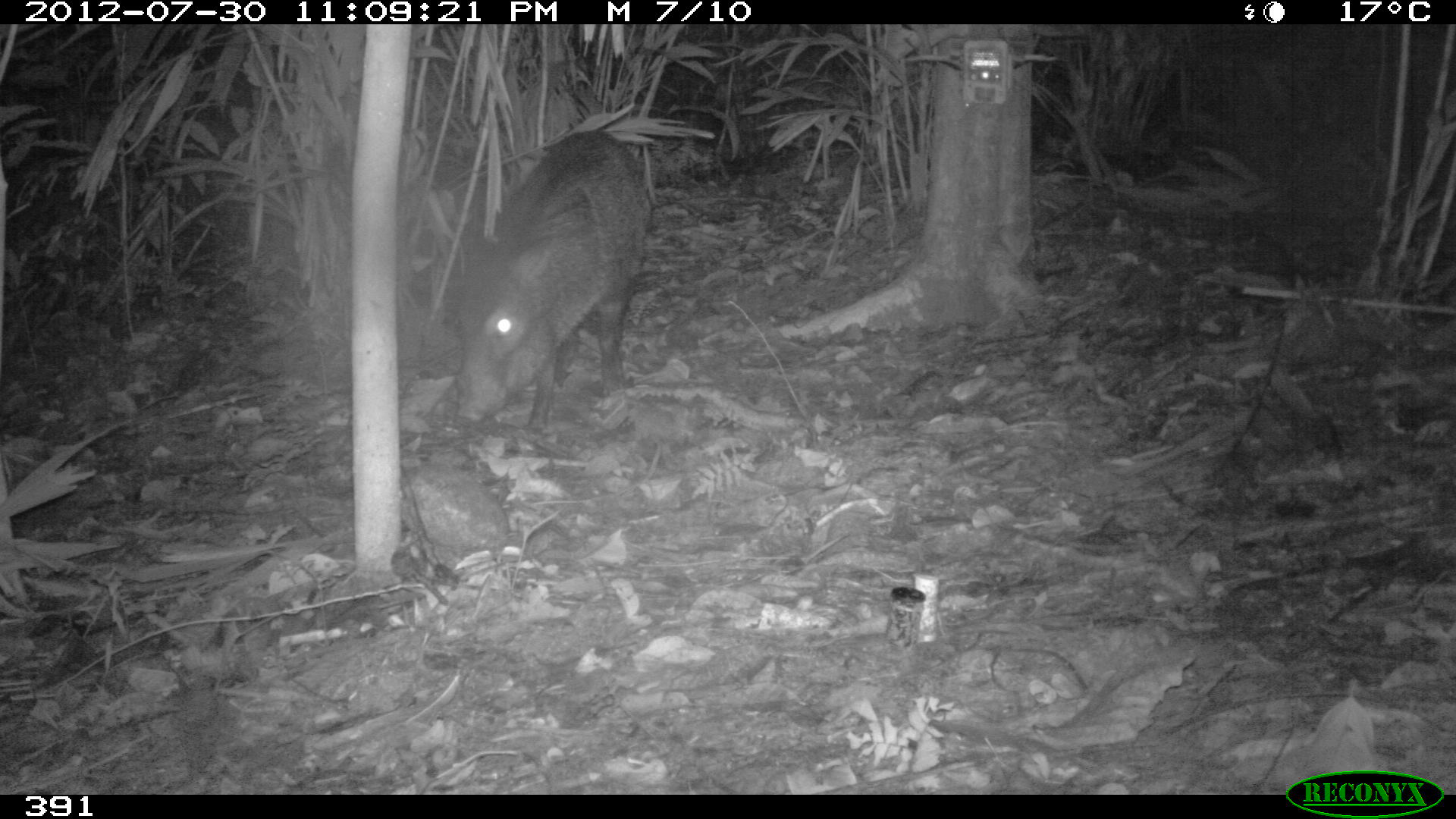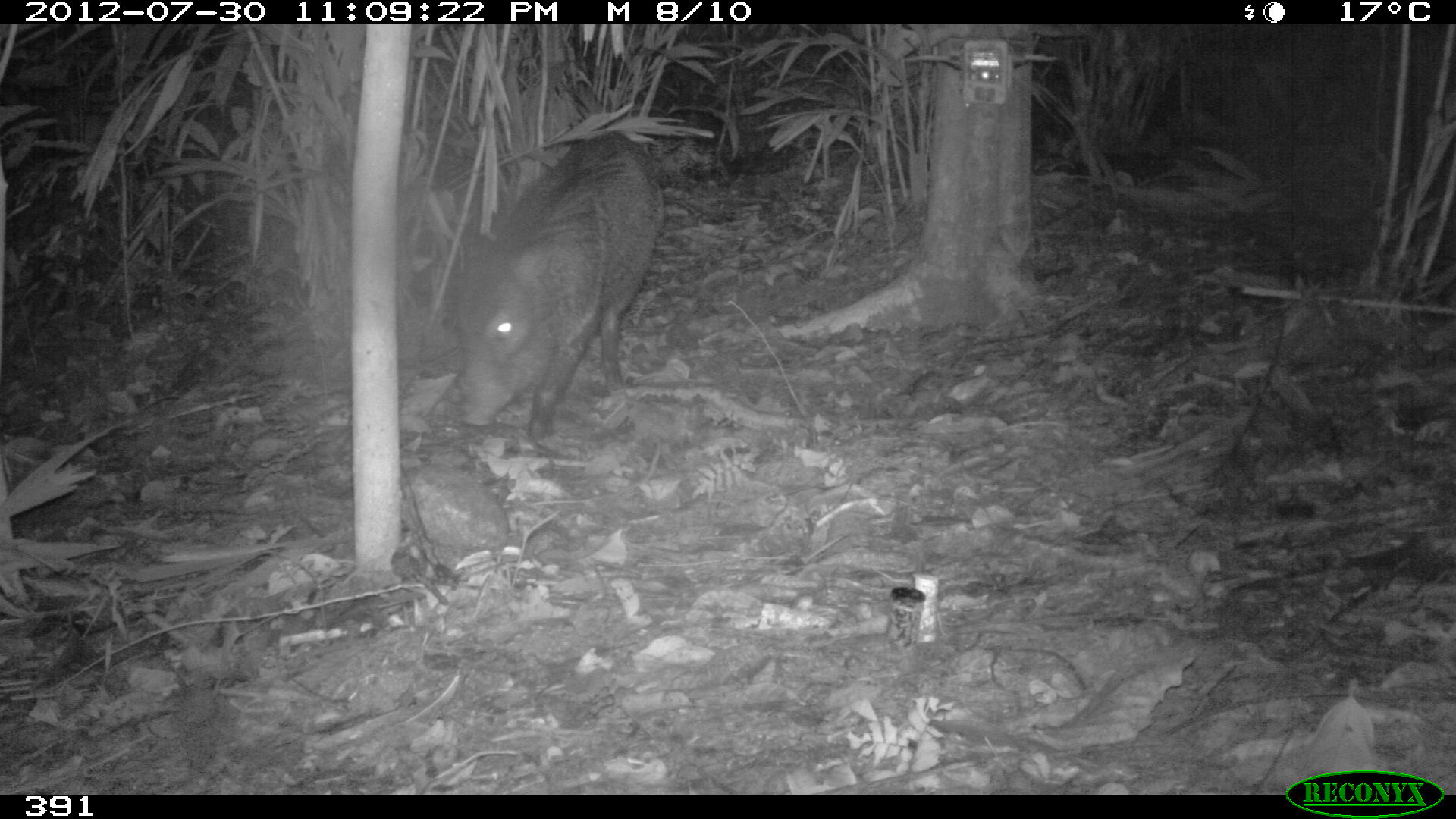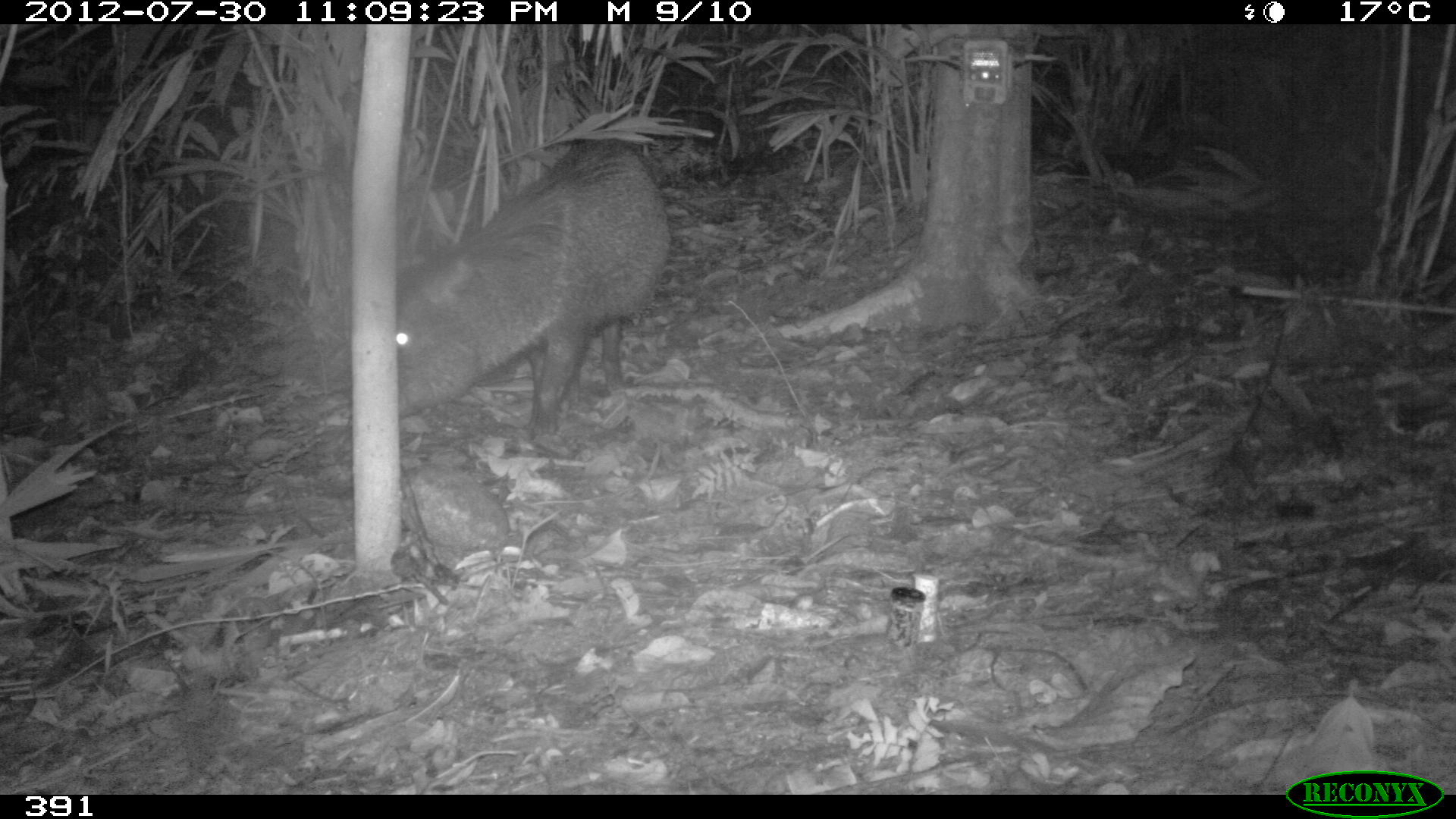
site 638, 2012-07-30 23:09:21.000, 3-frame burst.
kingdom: Animalia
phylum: Chordata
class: Mammalia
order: Artiodactyla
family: Tayassuidae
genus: Pecari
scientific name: Pecari tajacu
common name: collared peccary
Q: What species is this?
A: Pecari tajacu (collared peccary).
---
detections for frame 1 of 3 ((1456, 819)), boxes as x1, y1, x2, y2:
pecari tajacu: 452, 126, 650, 428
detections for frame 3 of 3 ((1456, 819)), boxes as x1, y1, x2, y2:
pecari tajacu: 395, 139, 669, 439